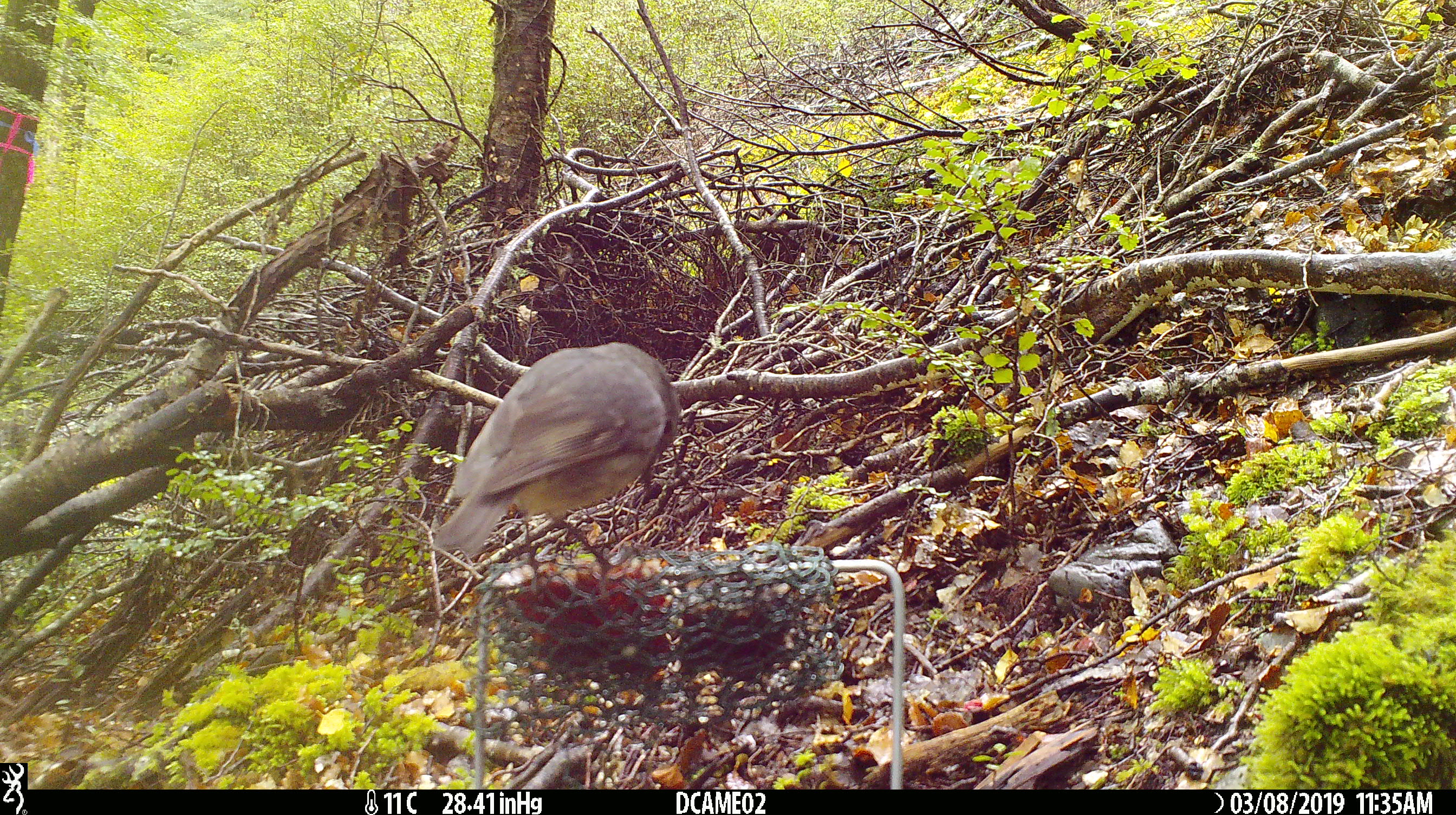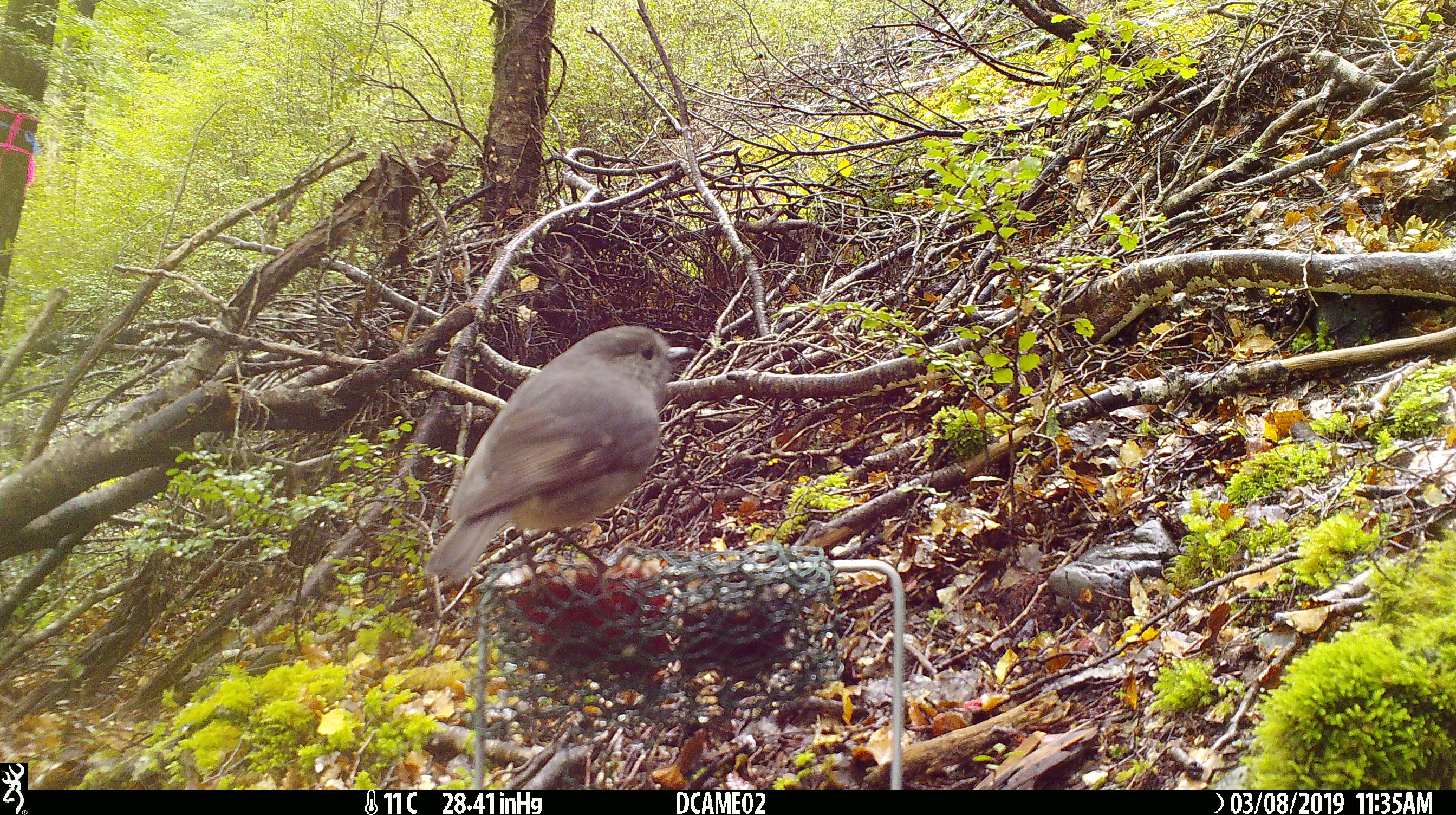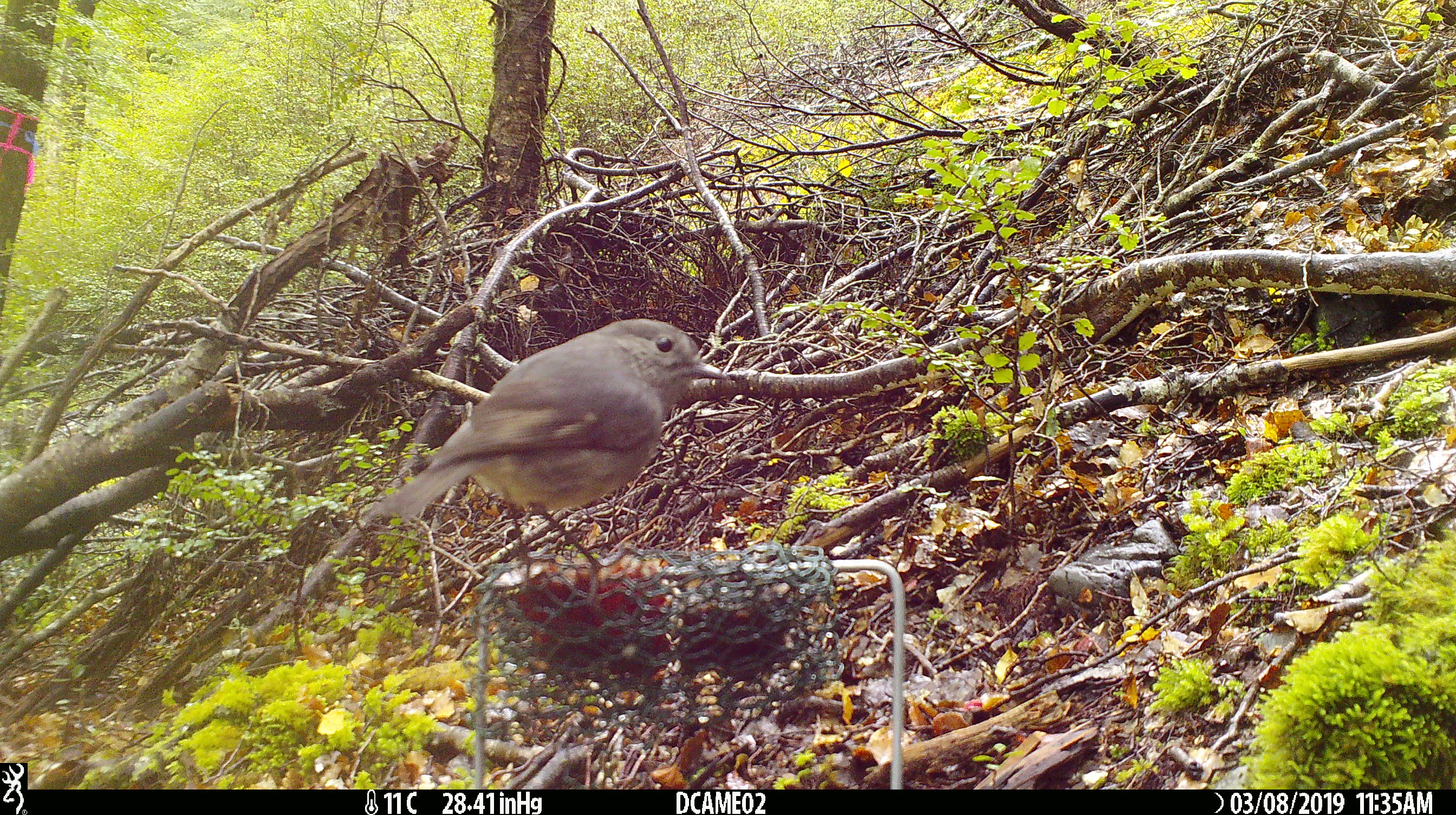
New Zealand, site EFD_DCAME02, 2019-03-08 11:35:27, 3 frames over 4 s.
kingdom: Animalia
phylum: Chordata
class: Aves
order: Passeriformes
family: Petroicidae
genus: Petroica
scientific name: Petroica australis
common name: new zealand robin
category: robin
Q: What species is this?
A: Robin (new zealand robin) (Petroica australis).